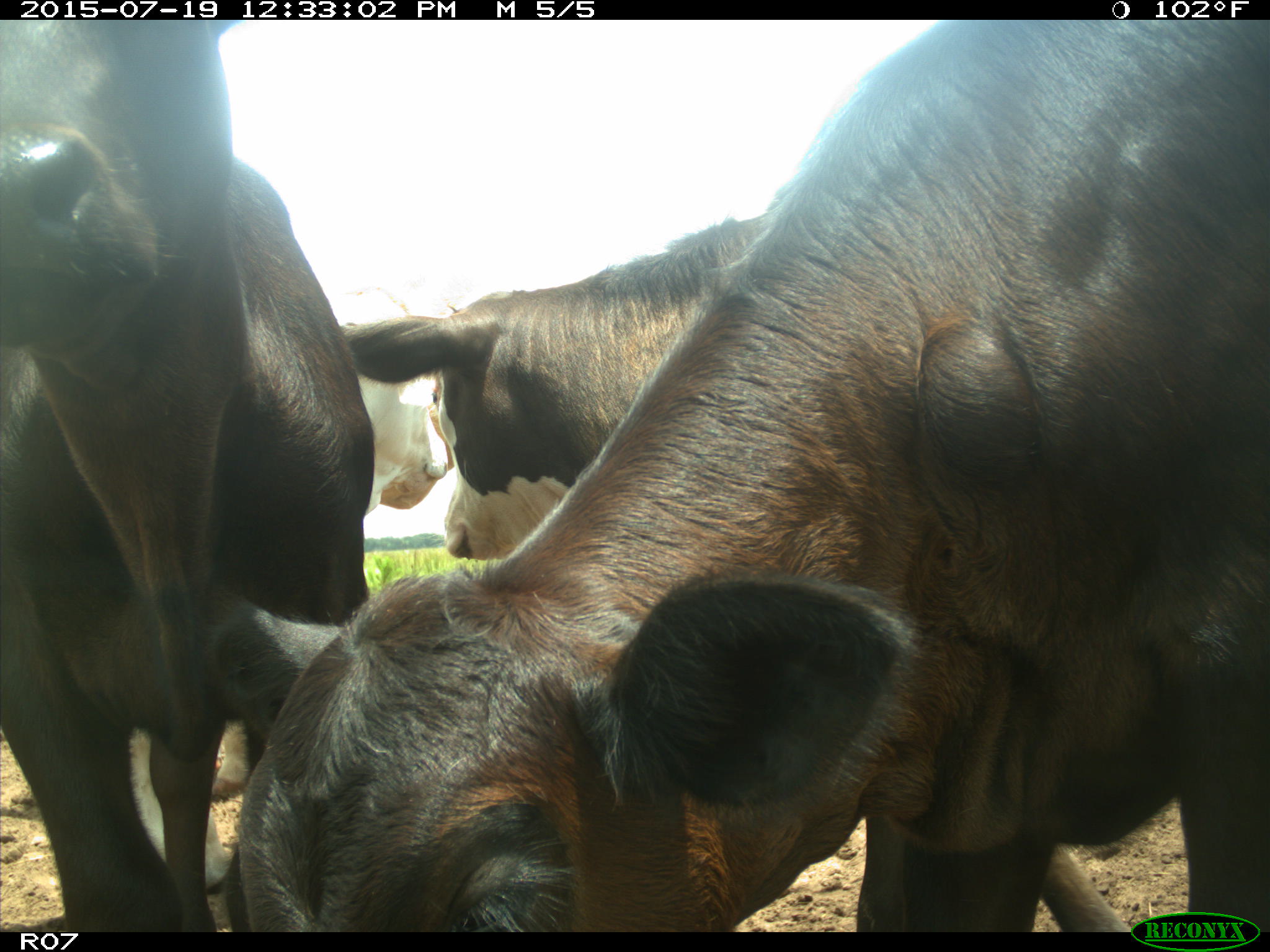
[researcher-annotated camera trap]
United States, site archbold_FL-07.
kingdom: Animalia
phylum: Chordata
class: Mammalia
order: Artiodactyla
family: Bovidae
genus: Bos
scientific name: Bos taurus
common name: domestic cow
Bos taurus (domestic cow).